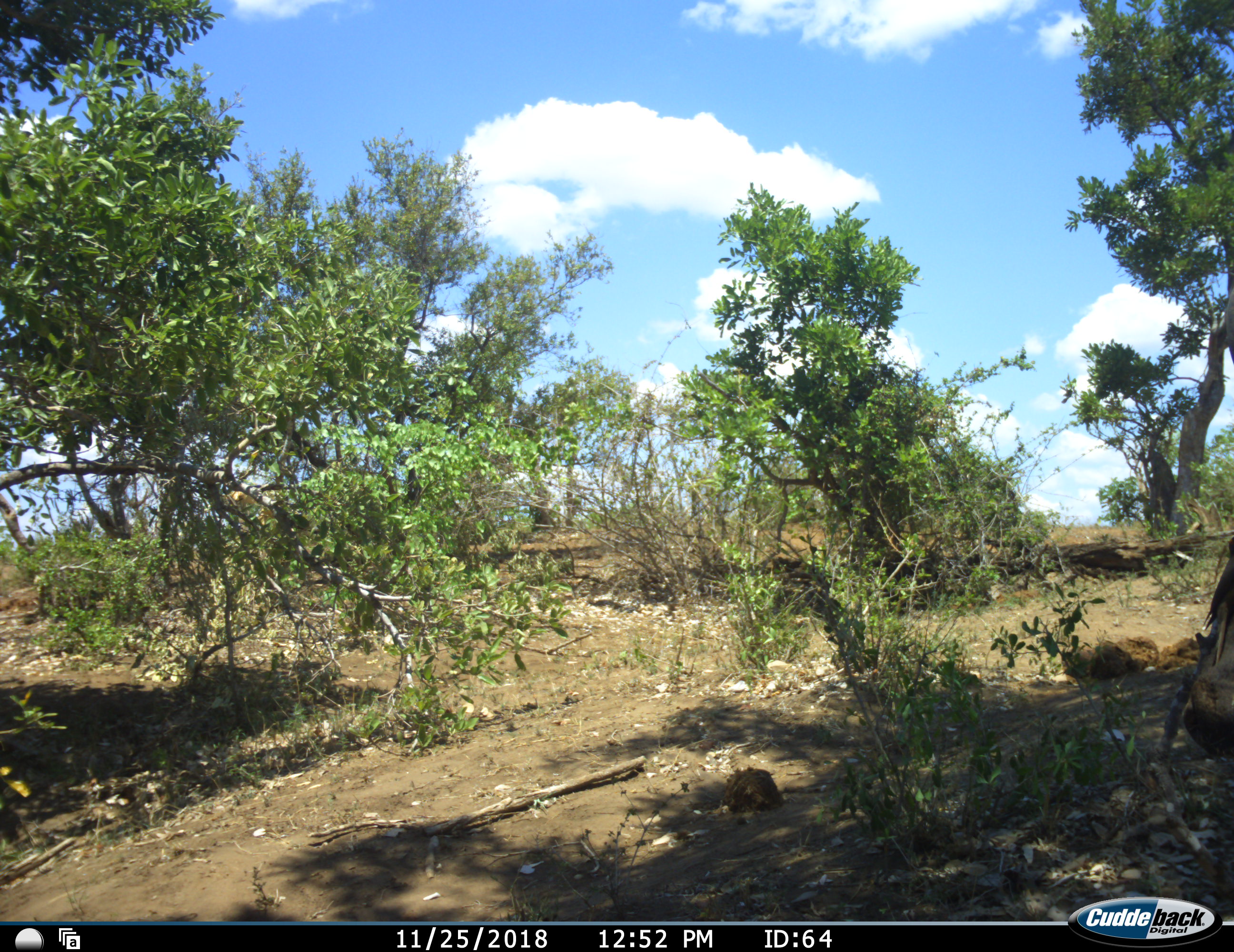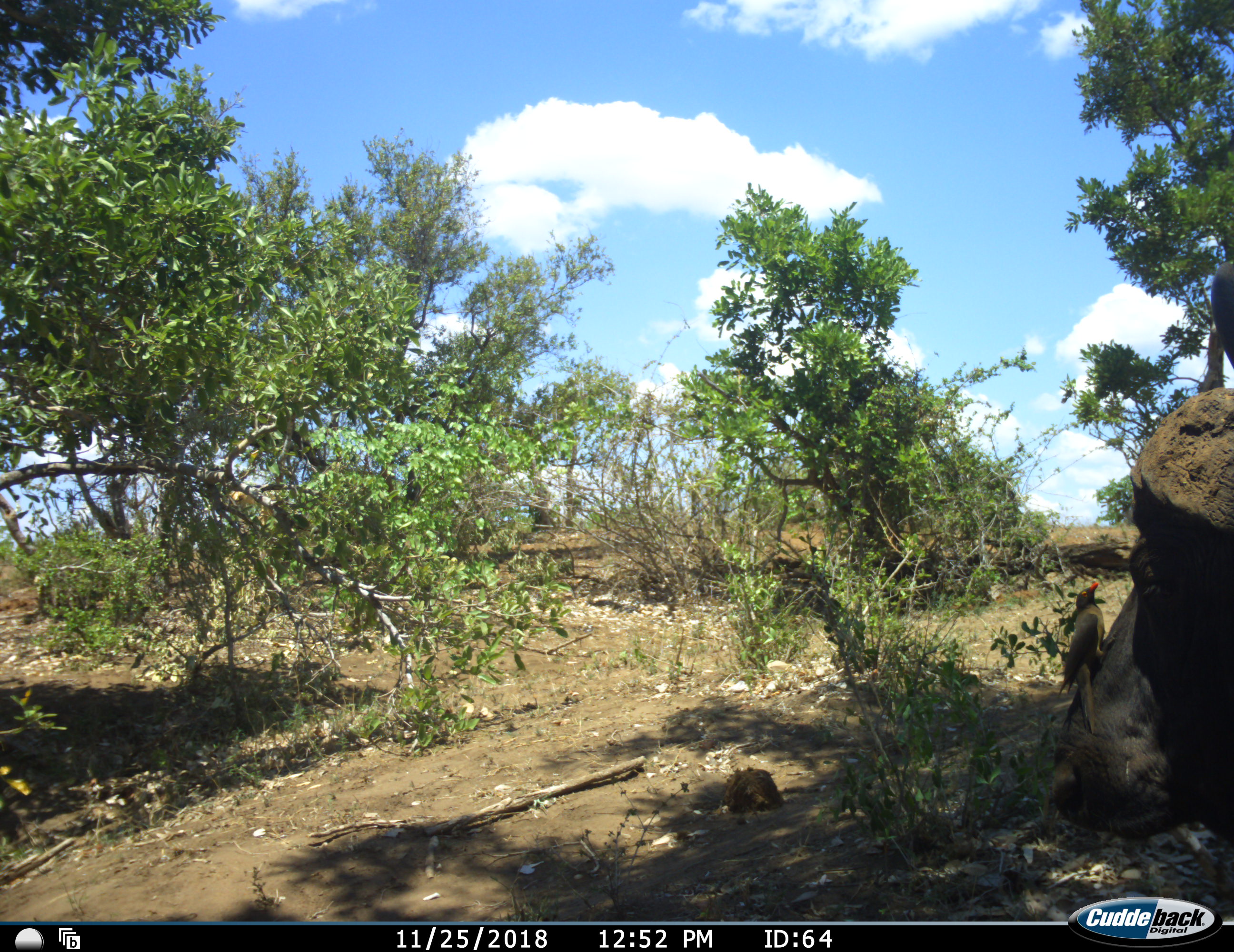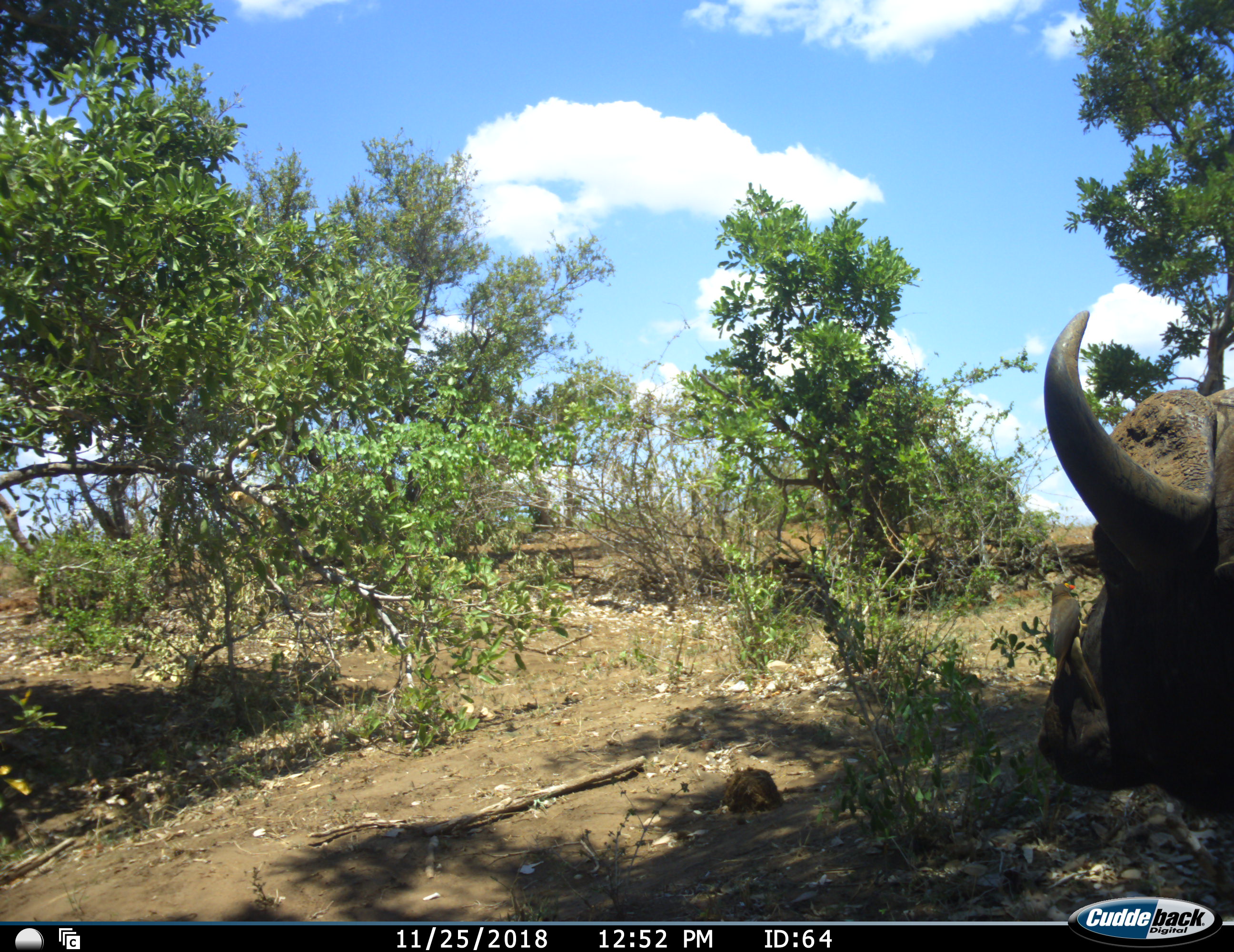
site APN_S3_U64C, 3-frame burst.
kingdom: Animalia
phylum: Chordata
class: Aves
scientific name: Aves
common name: bird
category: birdother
Birdother (bird) (Aves), count 1. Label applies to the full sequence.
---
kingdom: Animalia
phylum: Chordata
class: Mammalia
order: Artiodactyla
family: Bovidae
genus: Syncerus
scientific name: Syncerus caffer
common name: african buffalo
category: buffalo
Buffalo (african buffalo) (Syncerus caffer), count 1. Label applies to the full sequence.